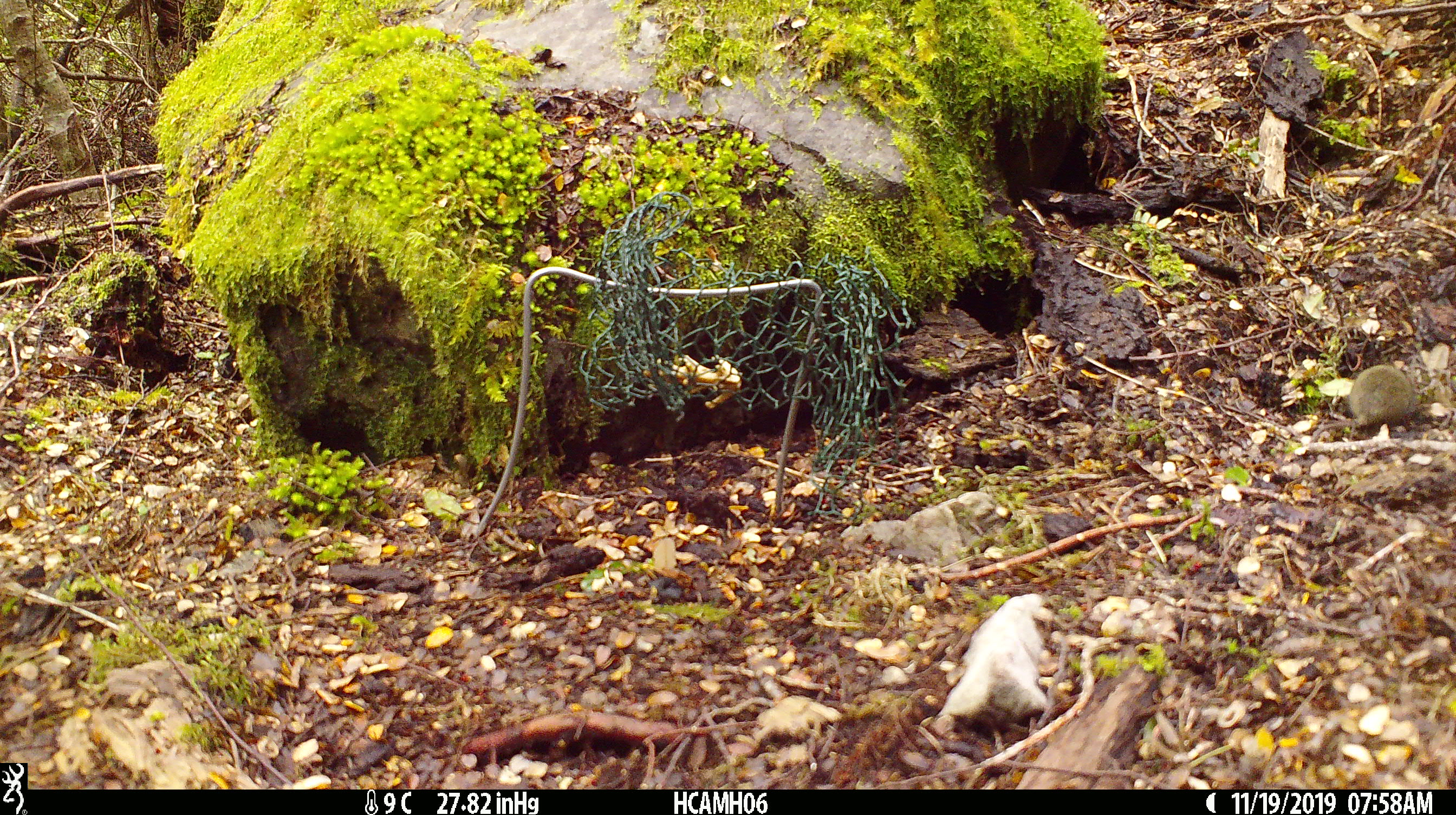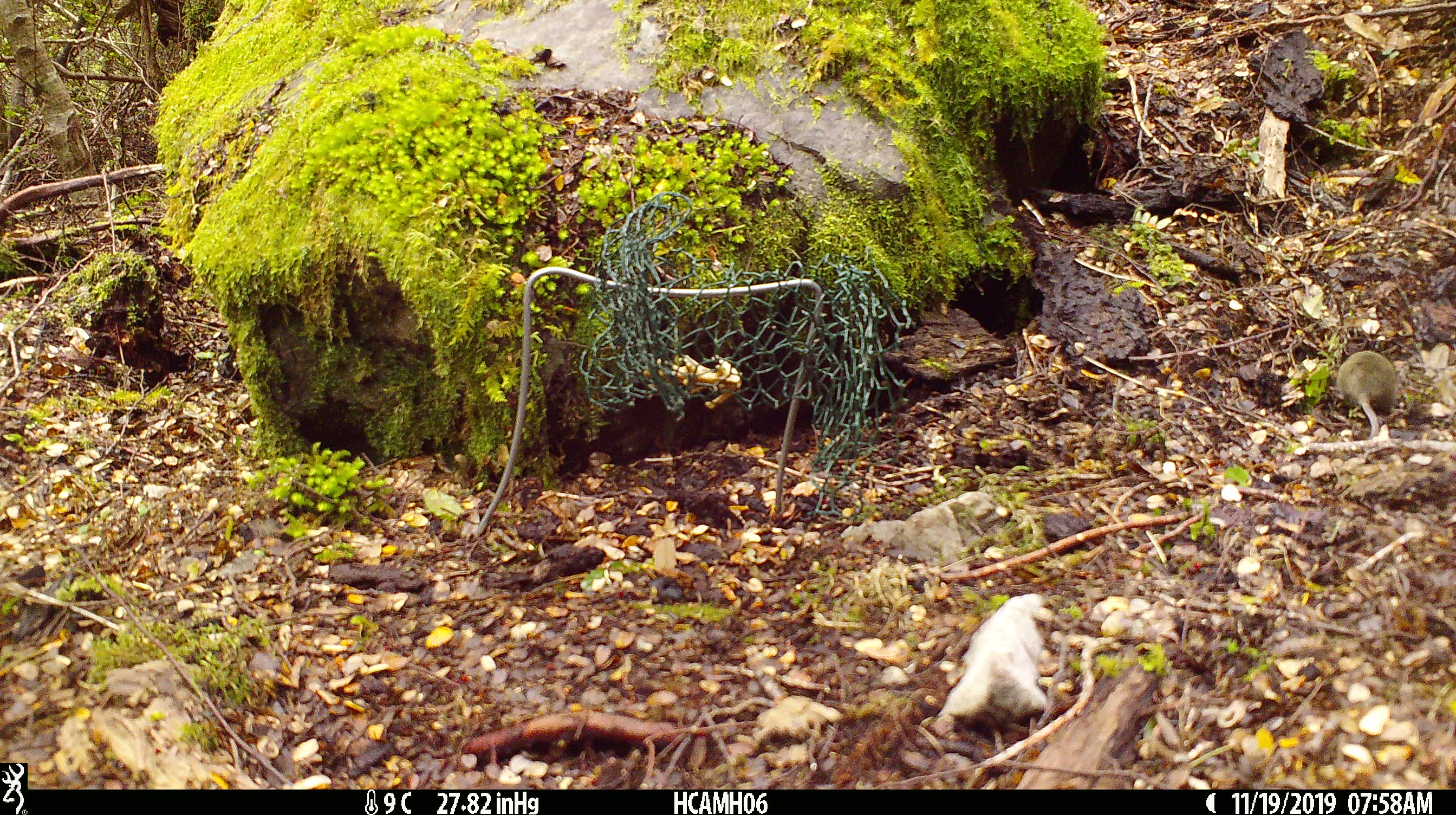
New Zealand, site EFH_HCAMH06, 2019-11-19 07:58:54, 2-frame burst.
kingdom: Animalia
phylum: Chordata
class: Mammalia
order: Rodentia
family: Muridae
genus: Mus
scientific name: Mus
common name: mouse